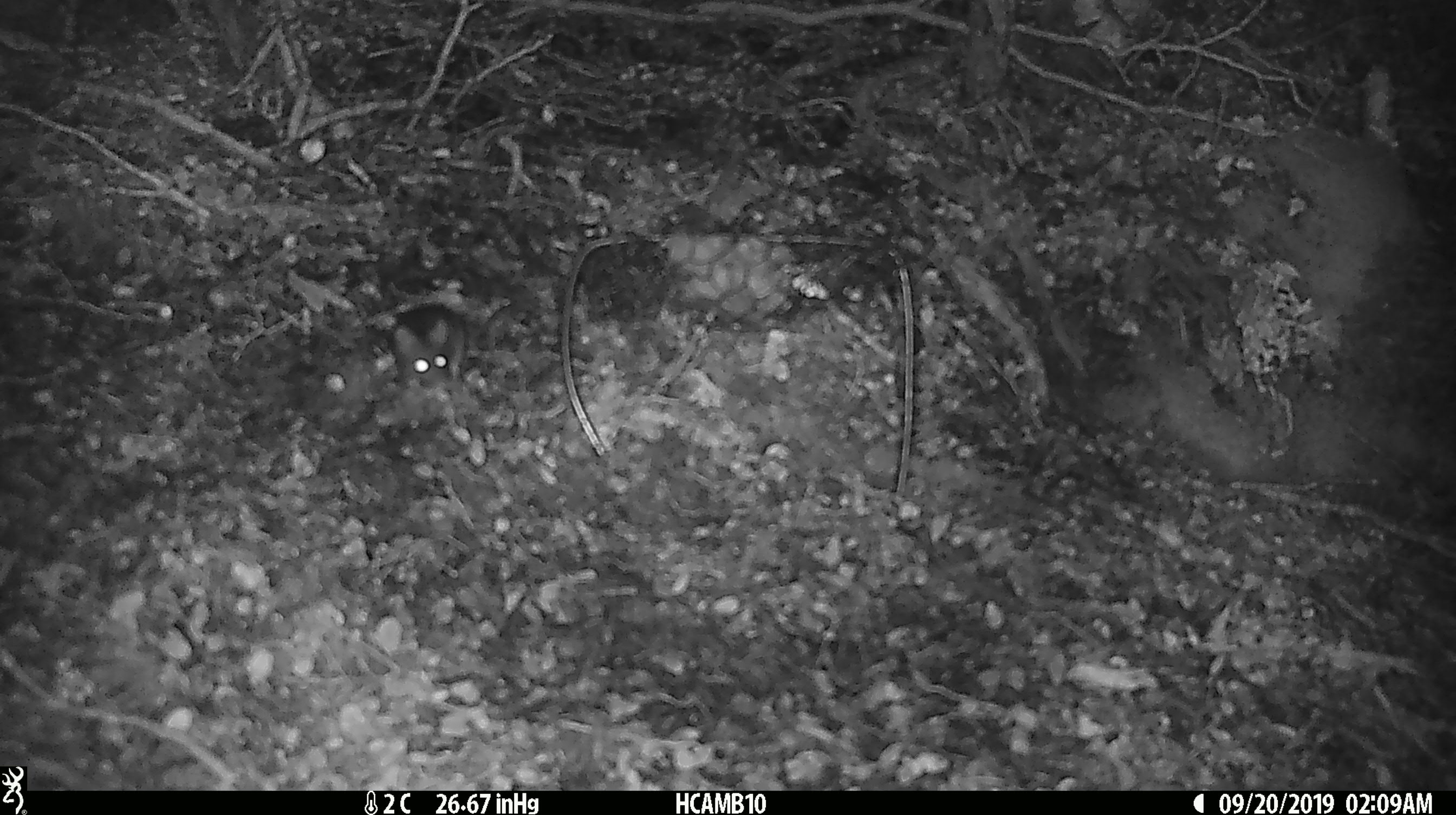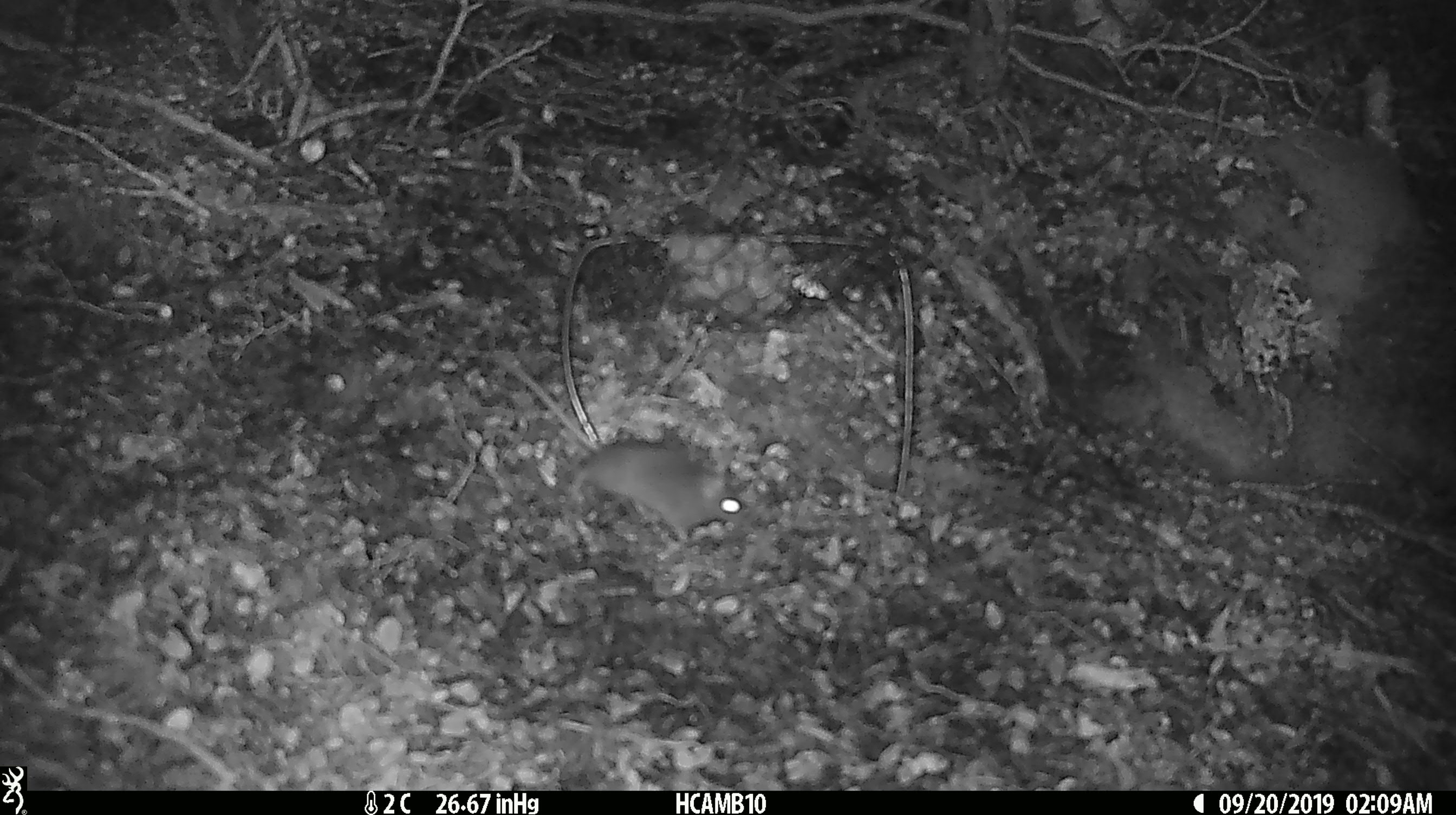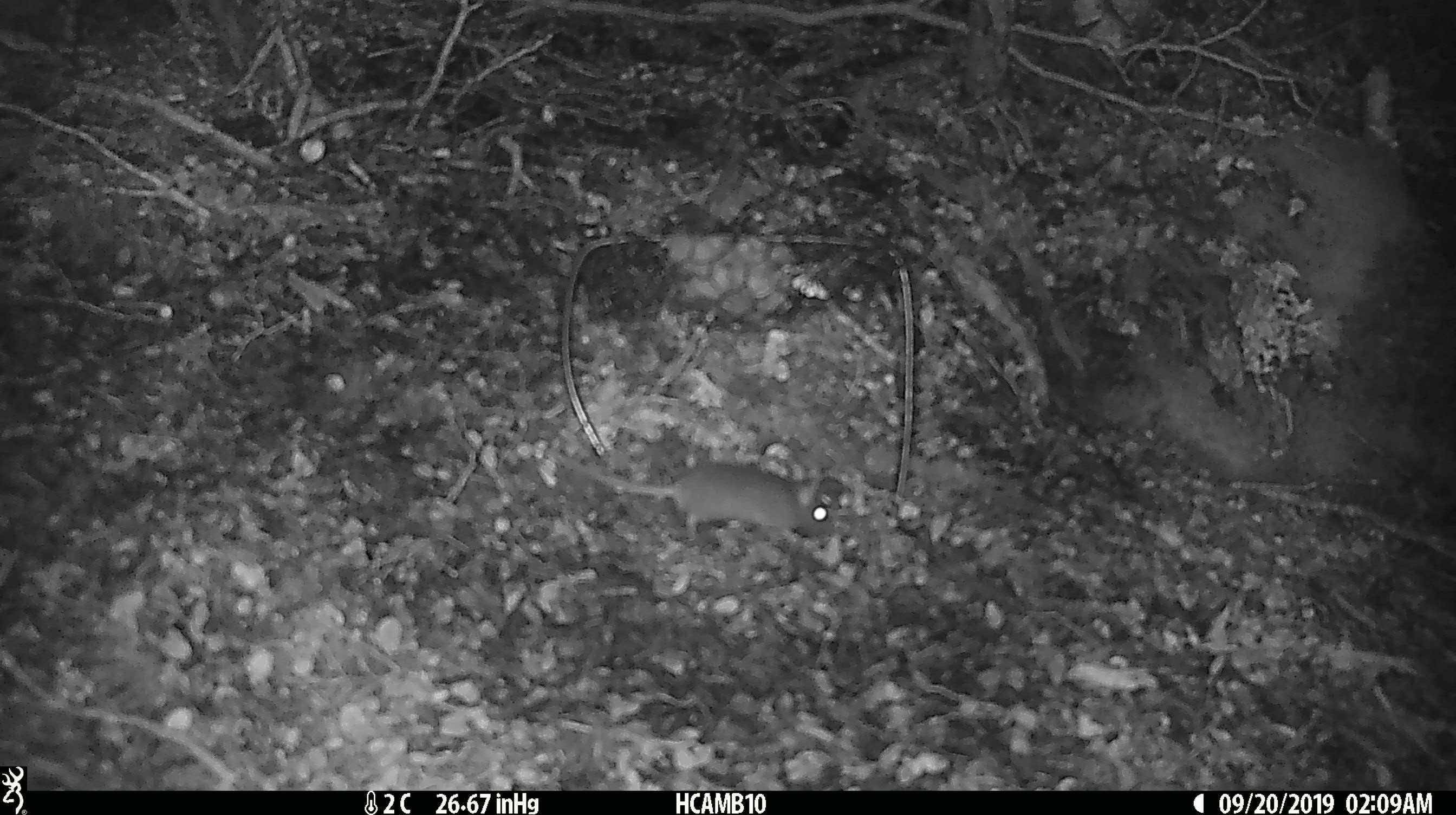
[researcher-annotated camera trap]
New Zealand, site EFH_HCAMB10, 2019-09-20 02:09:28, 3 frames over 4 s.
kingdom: Animalia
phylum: Chordata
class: Mammalia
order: Rodentia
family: Muridae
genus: Mus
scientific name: Mus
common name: mouse